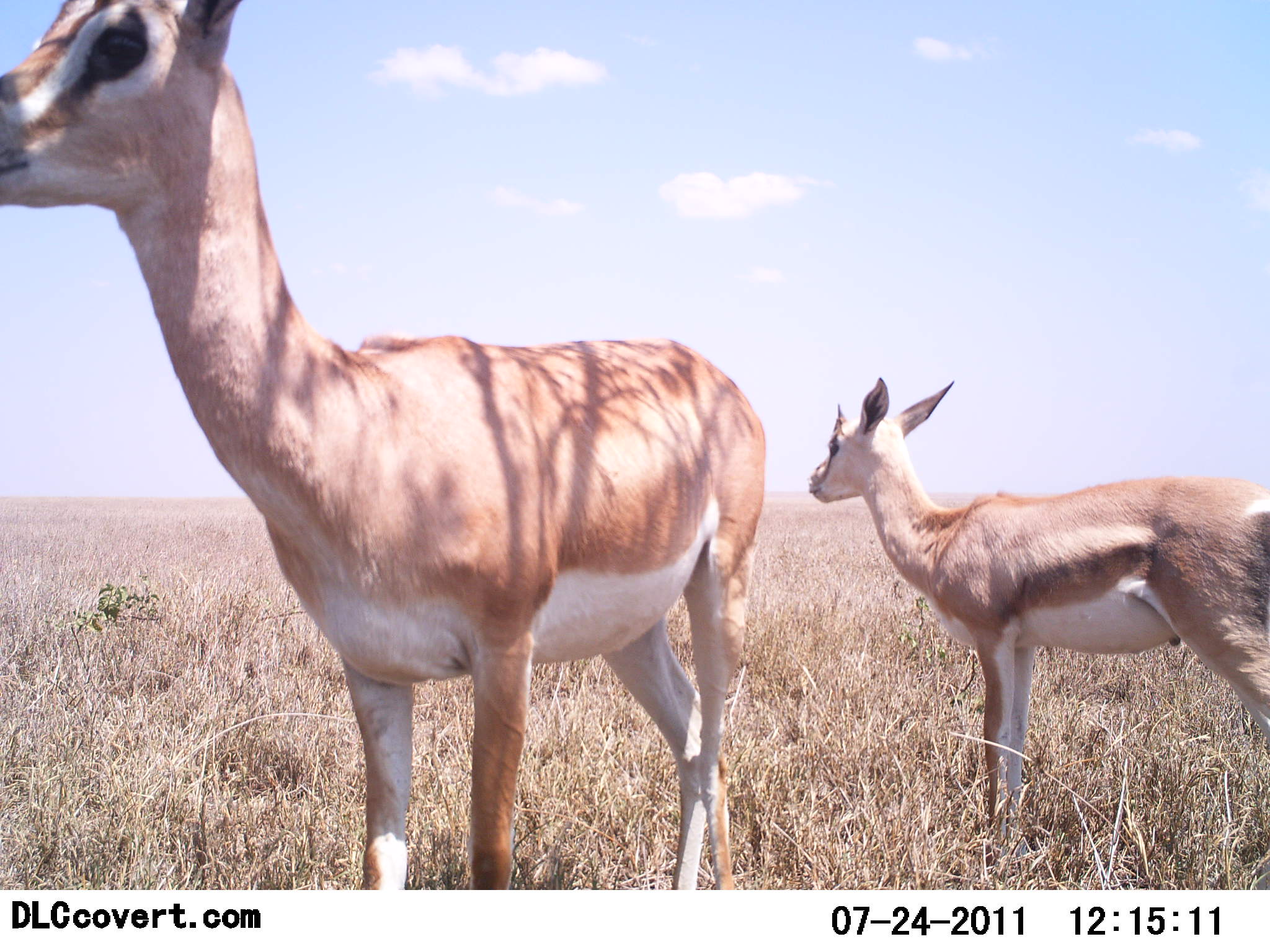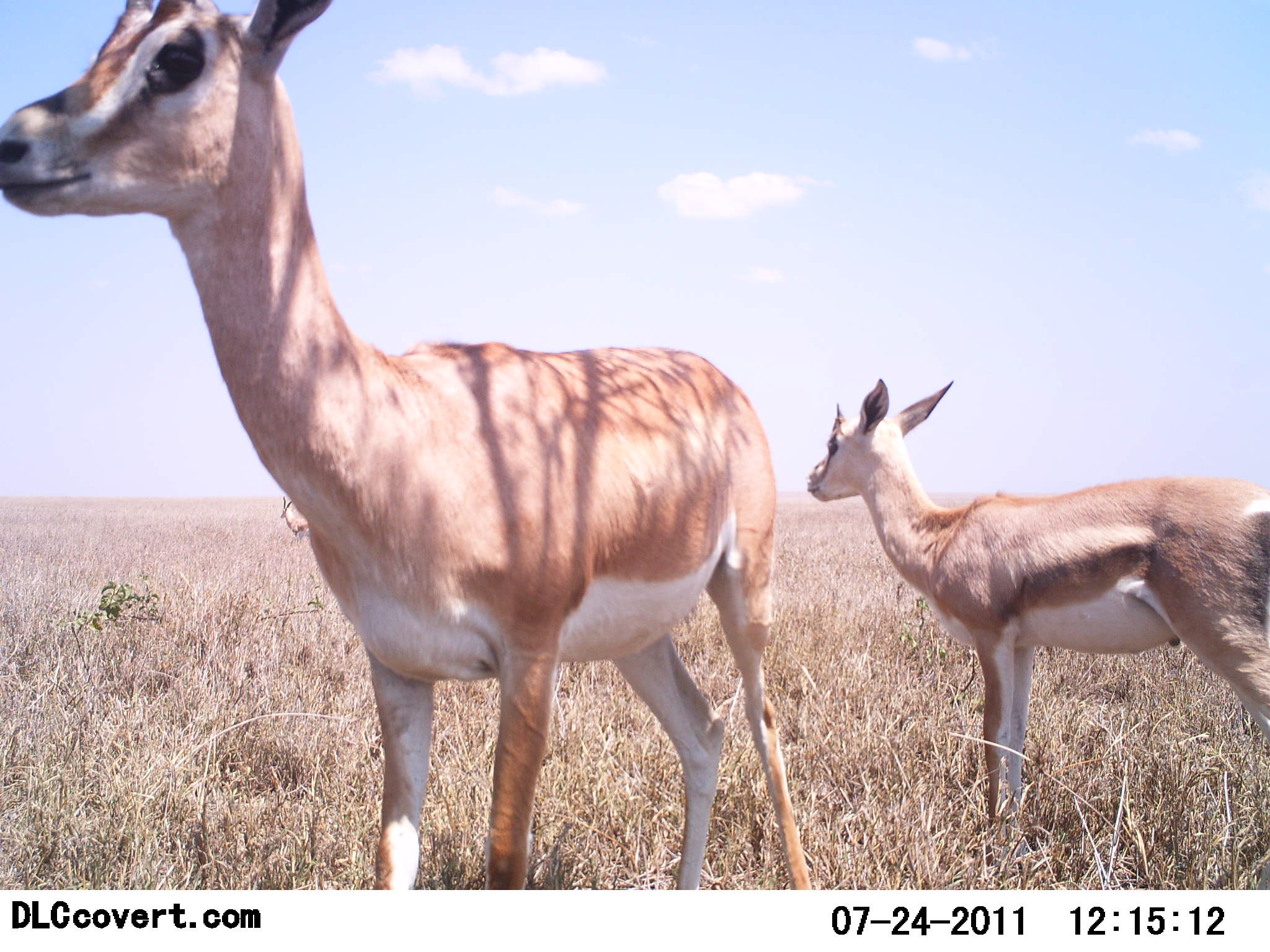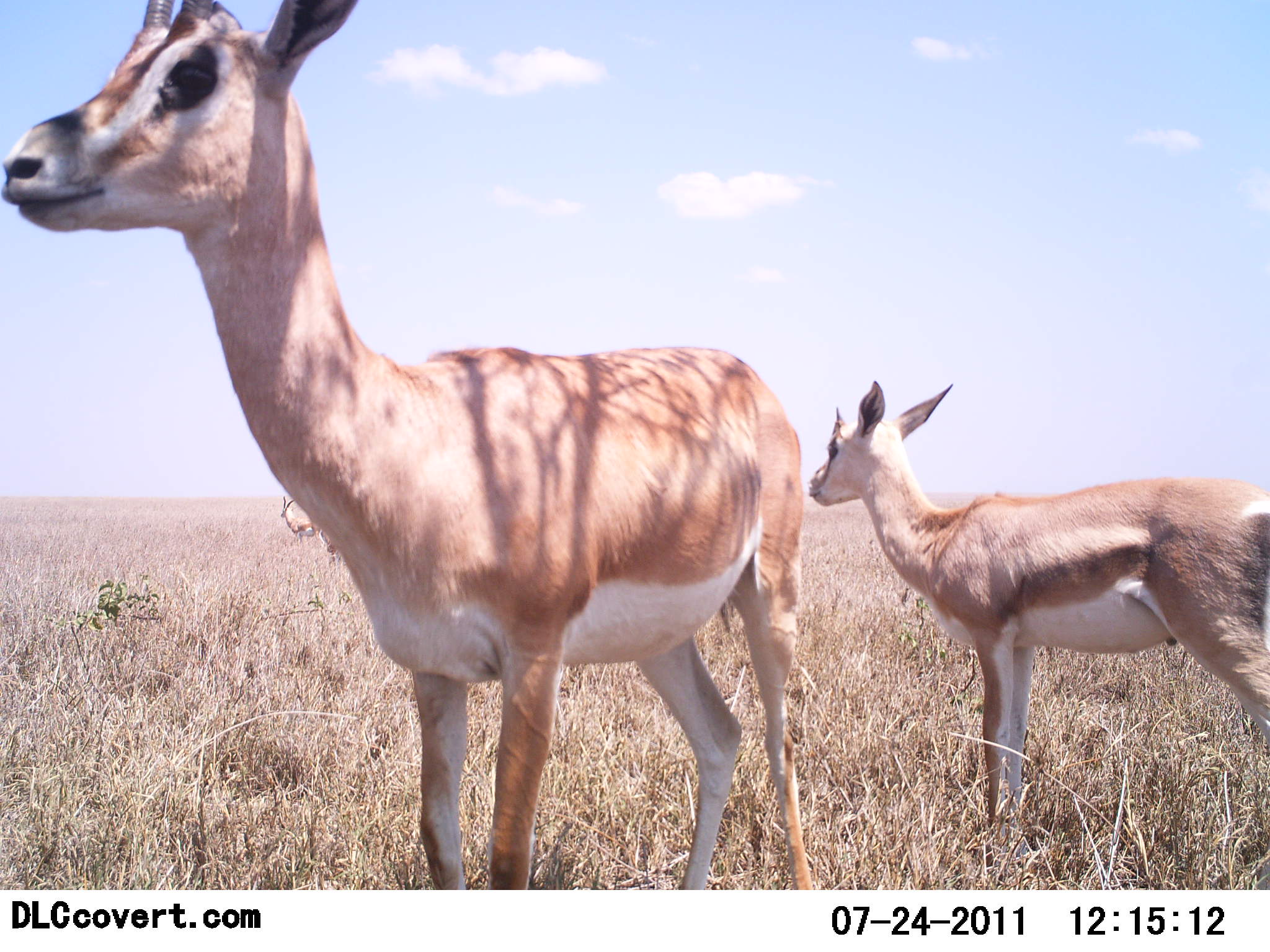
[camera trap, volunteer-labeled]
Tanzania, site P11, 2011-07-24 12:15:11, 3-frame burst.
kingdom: Animalia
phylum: Chordata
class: Mammalia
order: Artiodactyla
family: Bovidae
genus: Nanger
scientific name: Nanger granti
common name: grant's gazelle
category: gazellegrants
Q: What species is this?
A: Gazellegrants (grant's gazelle) (Nanger granti).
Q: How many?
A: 2.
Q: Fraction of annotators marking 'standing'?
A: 100%.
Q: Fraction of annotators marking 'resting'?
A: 0%.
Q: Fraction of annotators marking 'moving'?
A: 9%.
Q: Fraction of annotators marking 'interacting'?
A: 0%.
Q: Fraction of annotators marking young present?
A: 27%.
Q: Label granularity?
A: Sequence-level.